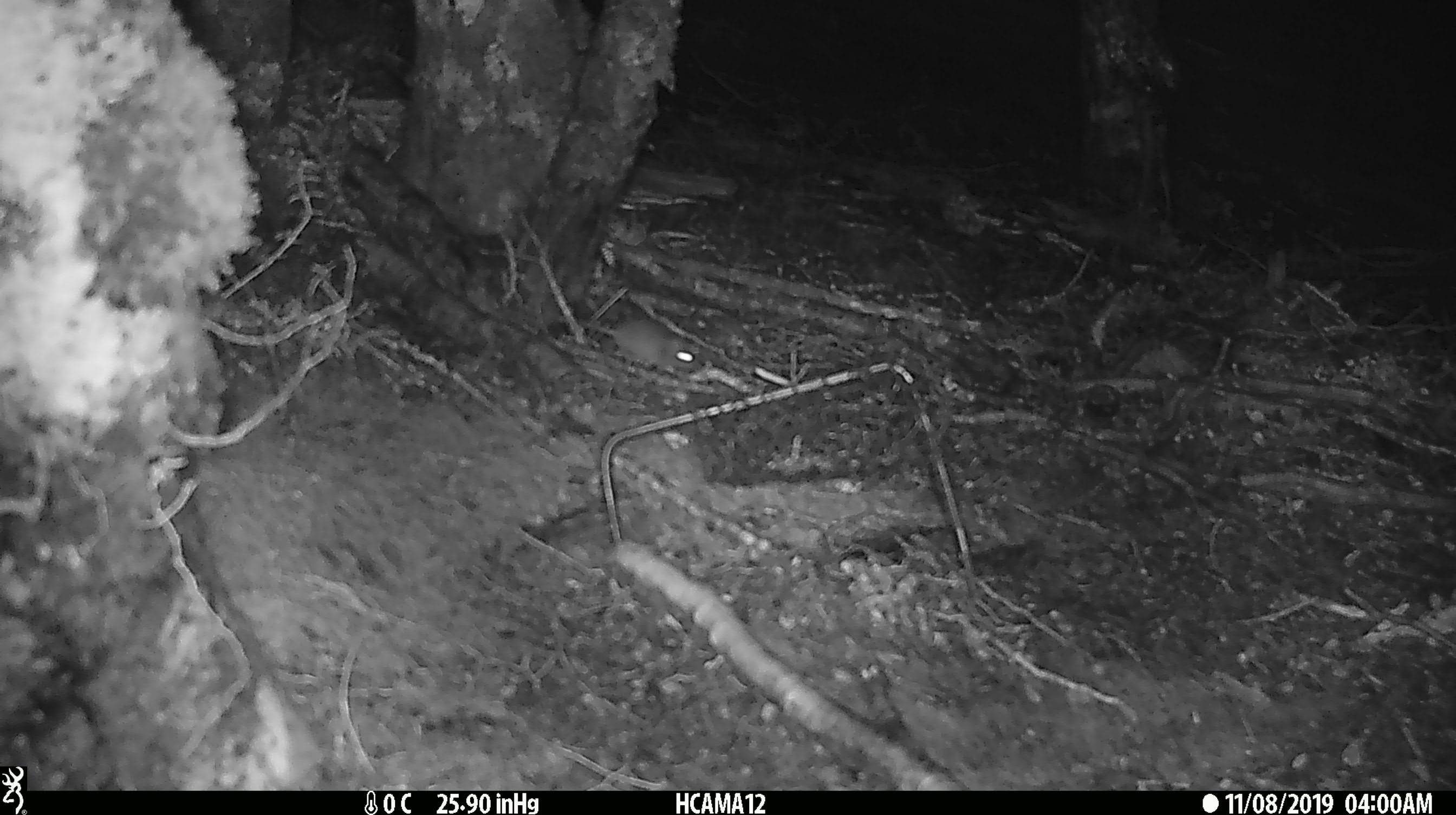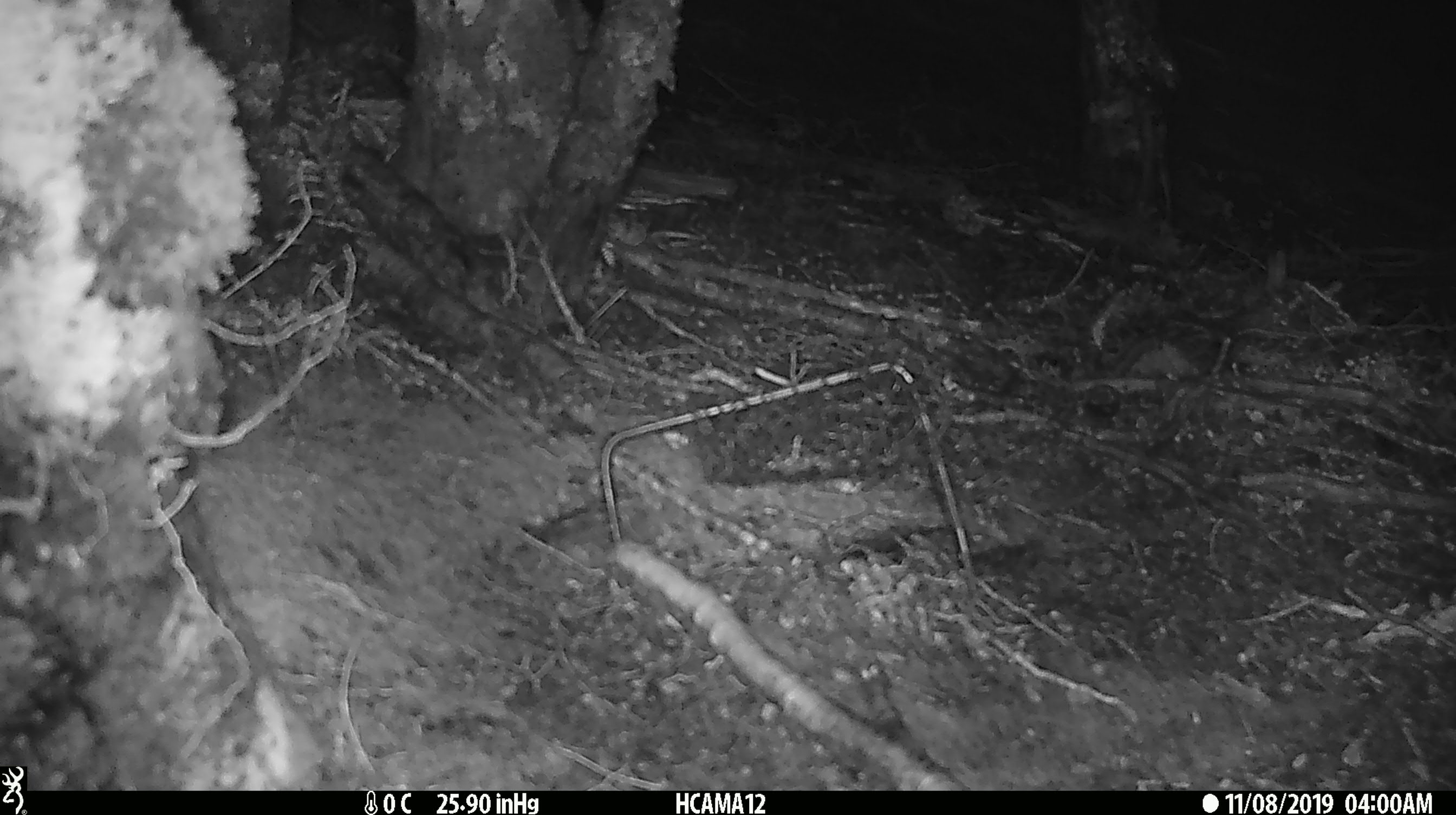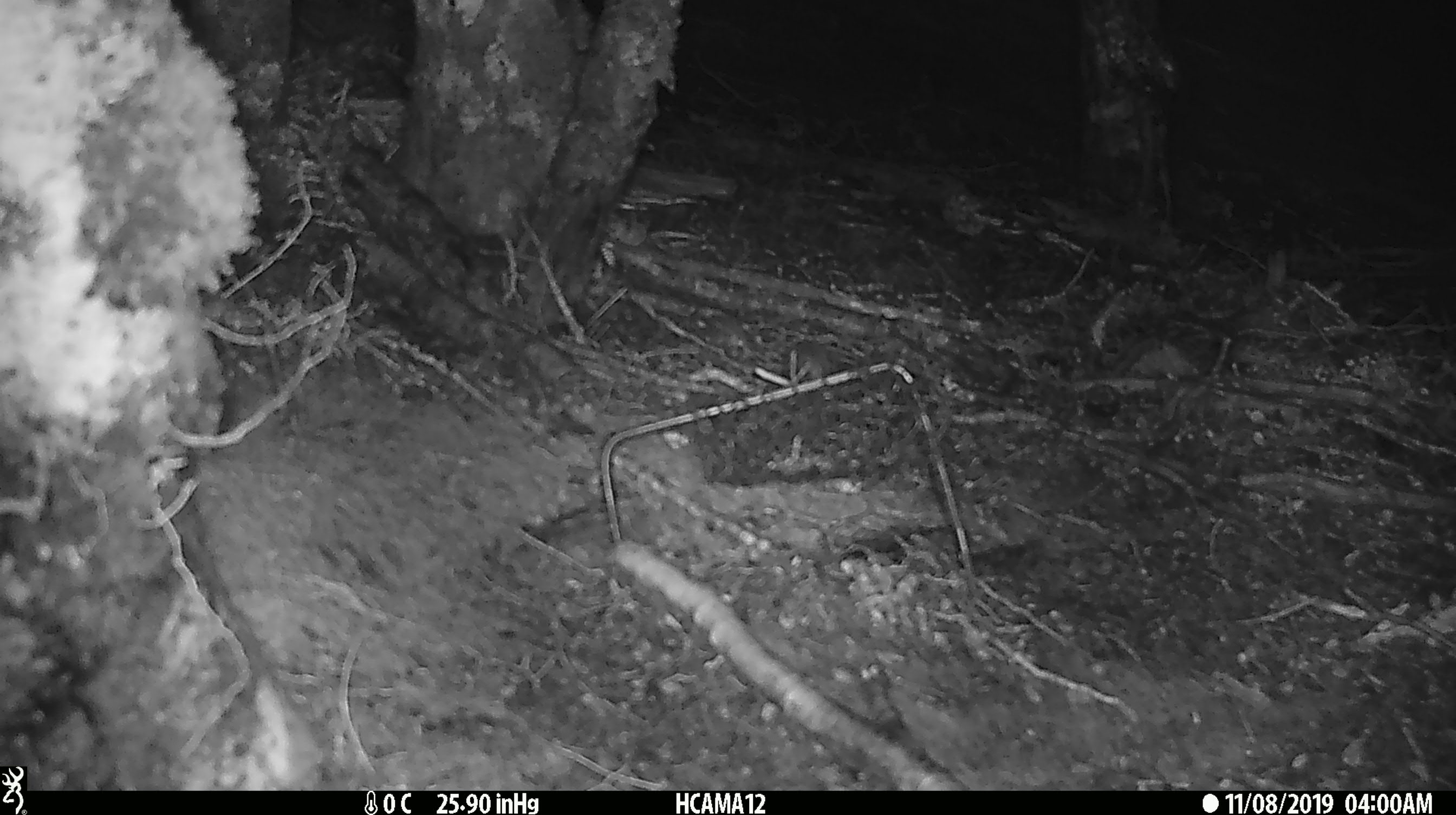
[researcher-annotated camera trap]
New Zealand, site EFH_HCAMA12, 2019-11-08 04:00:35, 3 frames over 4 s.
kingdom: Animalia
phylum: Chordata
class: Mammalia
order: Rodentia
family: Muridae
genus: Mus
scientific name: Mus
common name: mouse